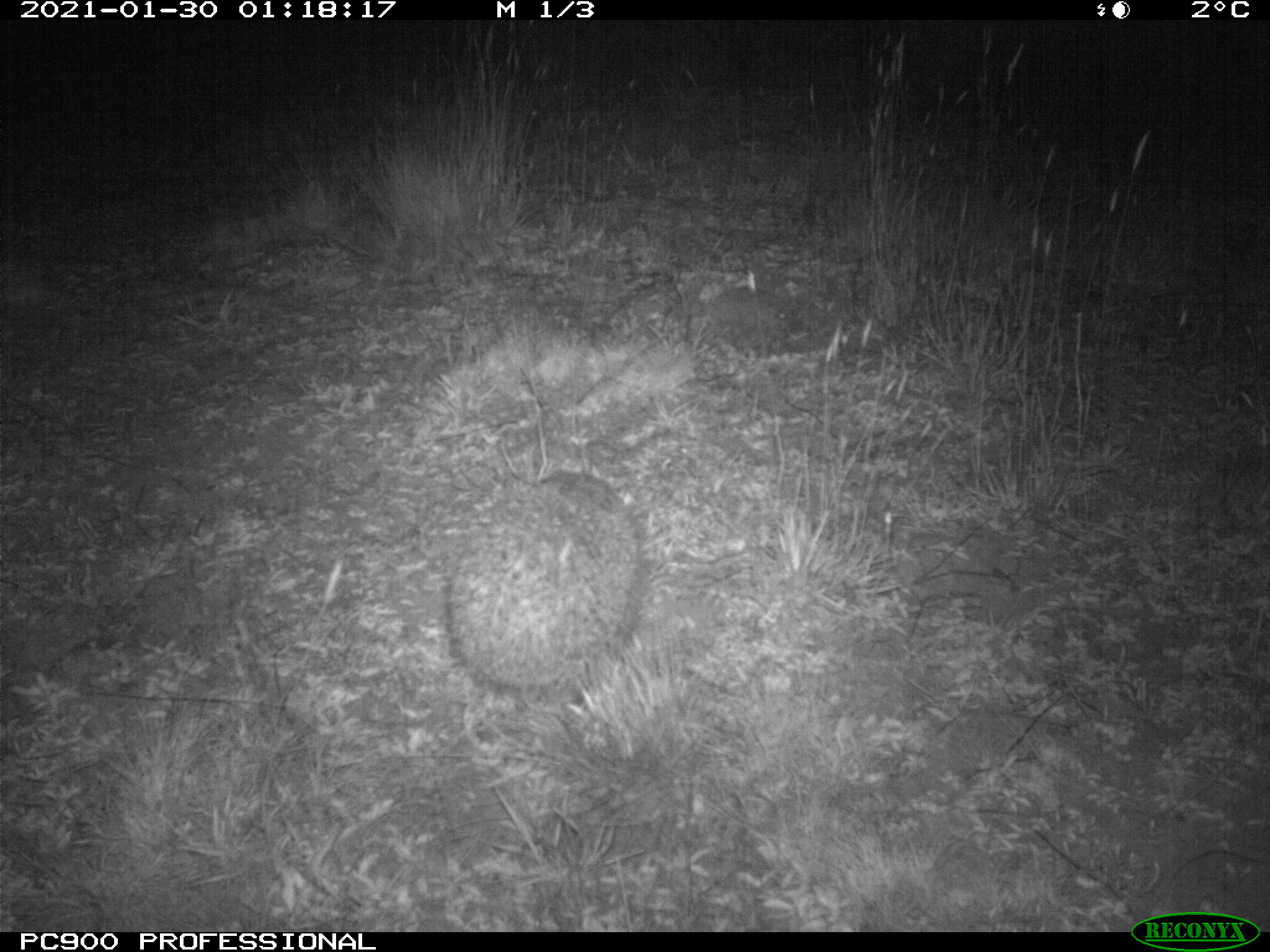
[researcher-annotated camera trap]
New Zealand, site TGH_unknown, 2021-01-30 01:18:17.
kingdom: Animalia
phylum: Chordata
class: Mammalia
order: Eulipotyphla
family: Erinaceidae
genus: Erinaceus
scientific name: Erinaceus europaeus europaeus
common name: european hedgehog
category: hedgehog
Hedgehog (european hedgehog) (Erinaceus europaeus europaeus).